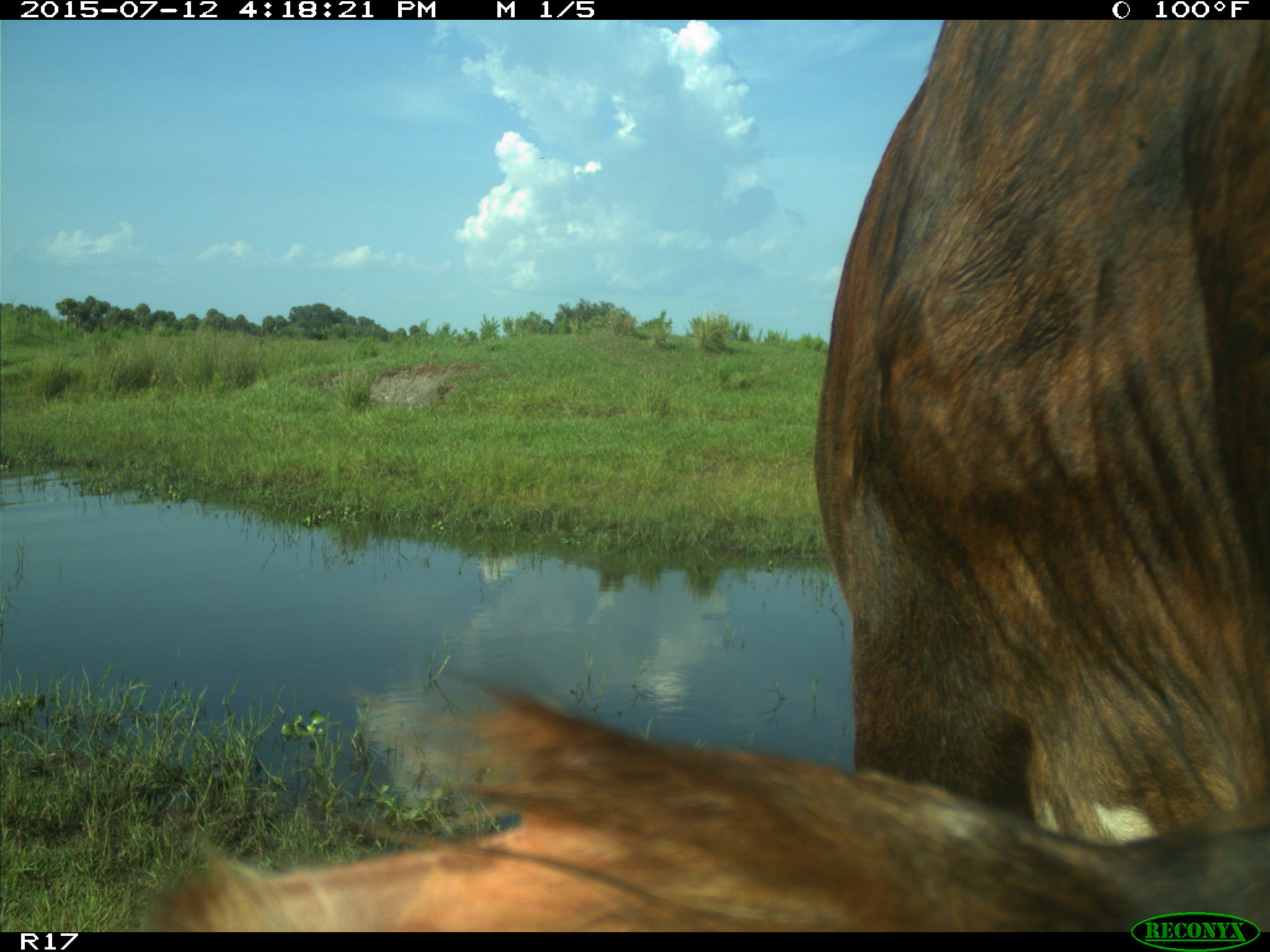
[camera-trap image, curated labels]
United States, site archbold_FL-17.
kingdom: Animalia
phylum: Chordata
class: Mammalia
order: Artiodactyla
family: Bovidae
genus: Bos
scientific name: Bos taurus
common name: domestic cow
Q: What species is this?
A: Bos taurus (domestic cow).